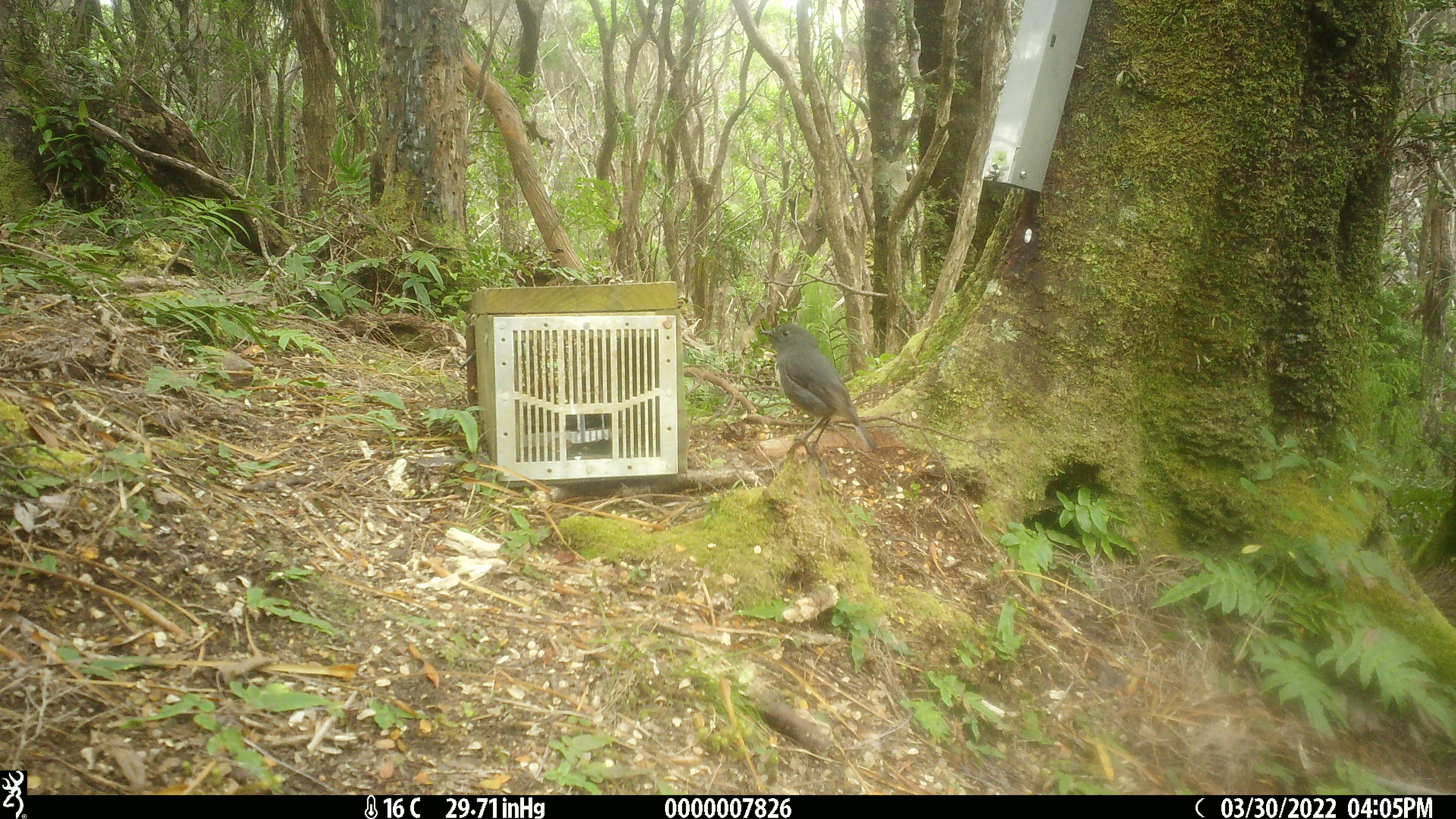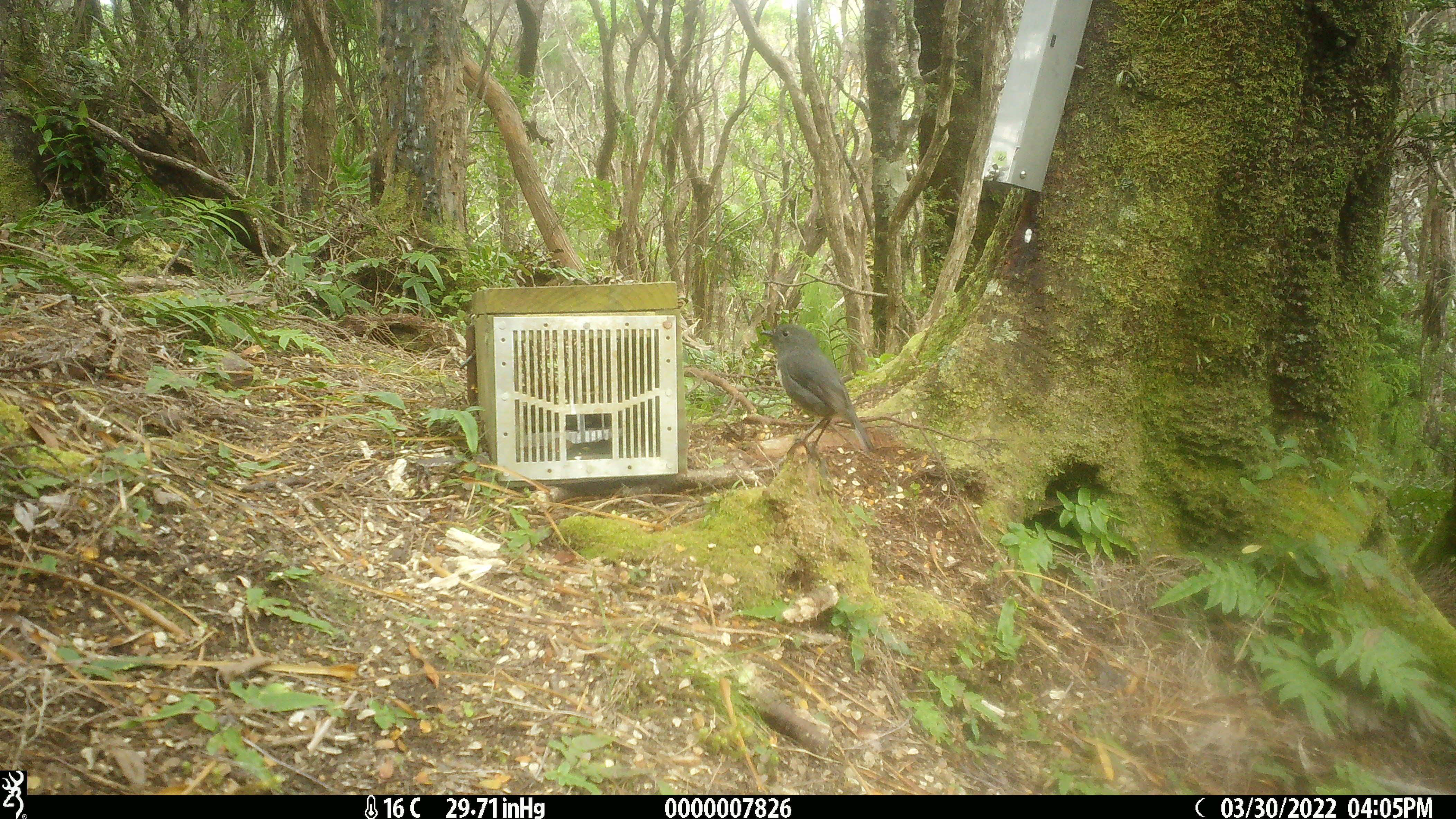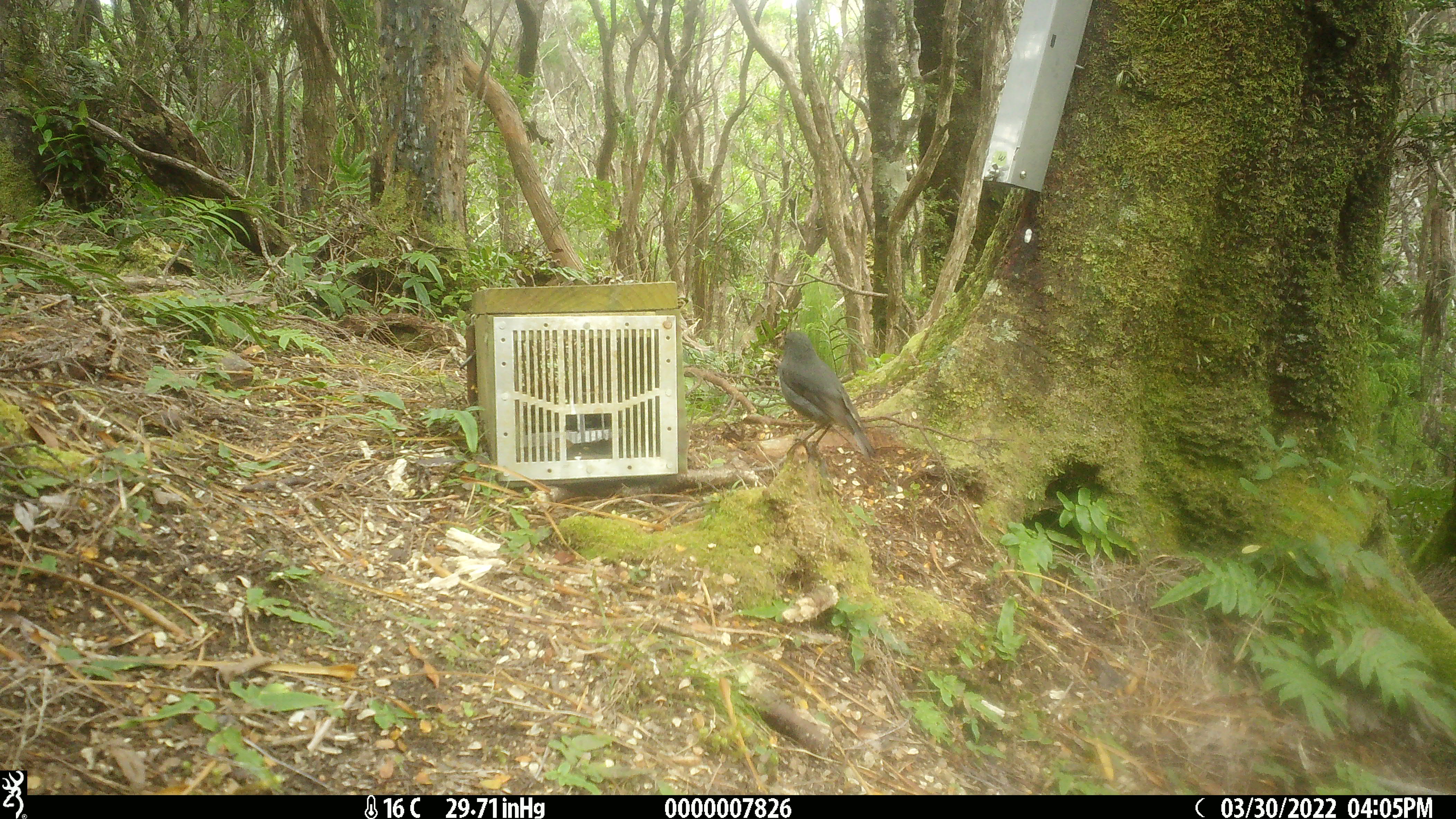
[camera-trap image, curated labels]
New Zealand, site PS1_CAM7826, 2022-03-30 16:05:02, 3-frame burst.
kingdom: Animalia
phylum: Chordata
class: Aves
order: Passeriformes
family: Petroicidae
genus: Petroica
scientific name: Petroica australis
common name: new zealand robin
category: robin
Robin (new zealand robin) (Petroica australis).